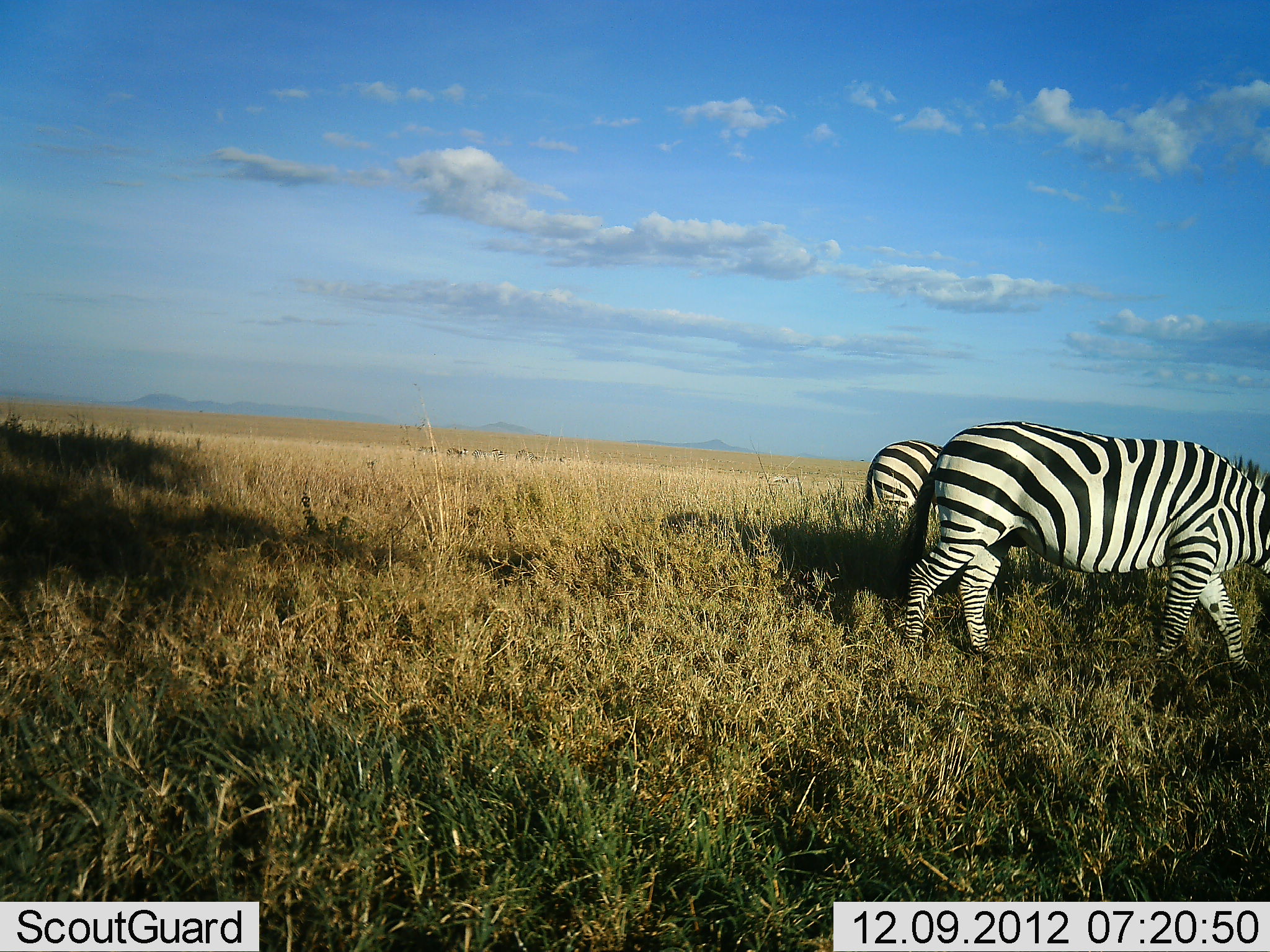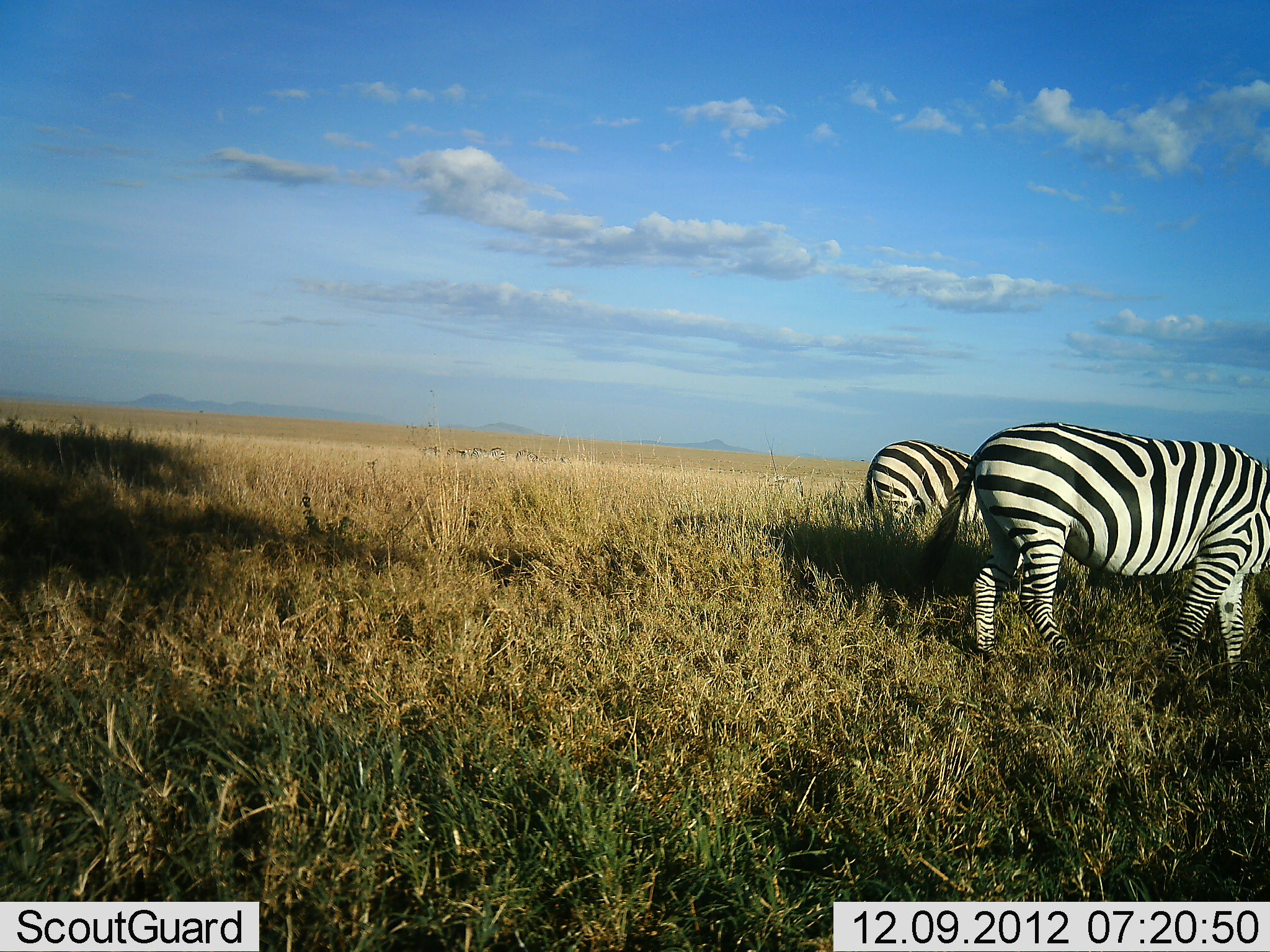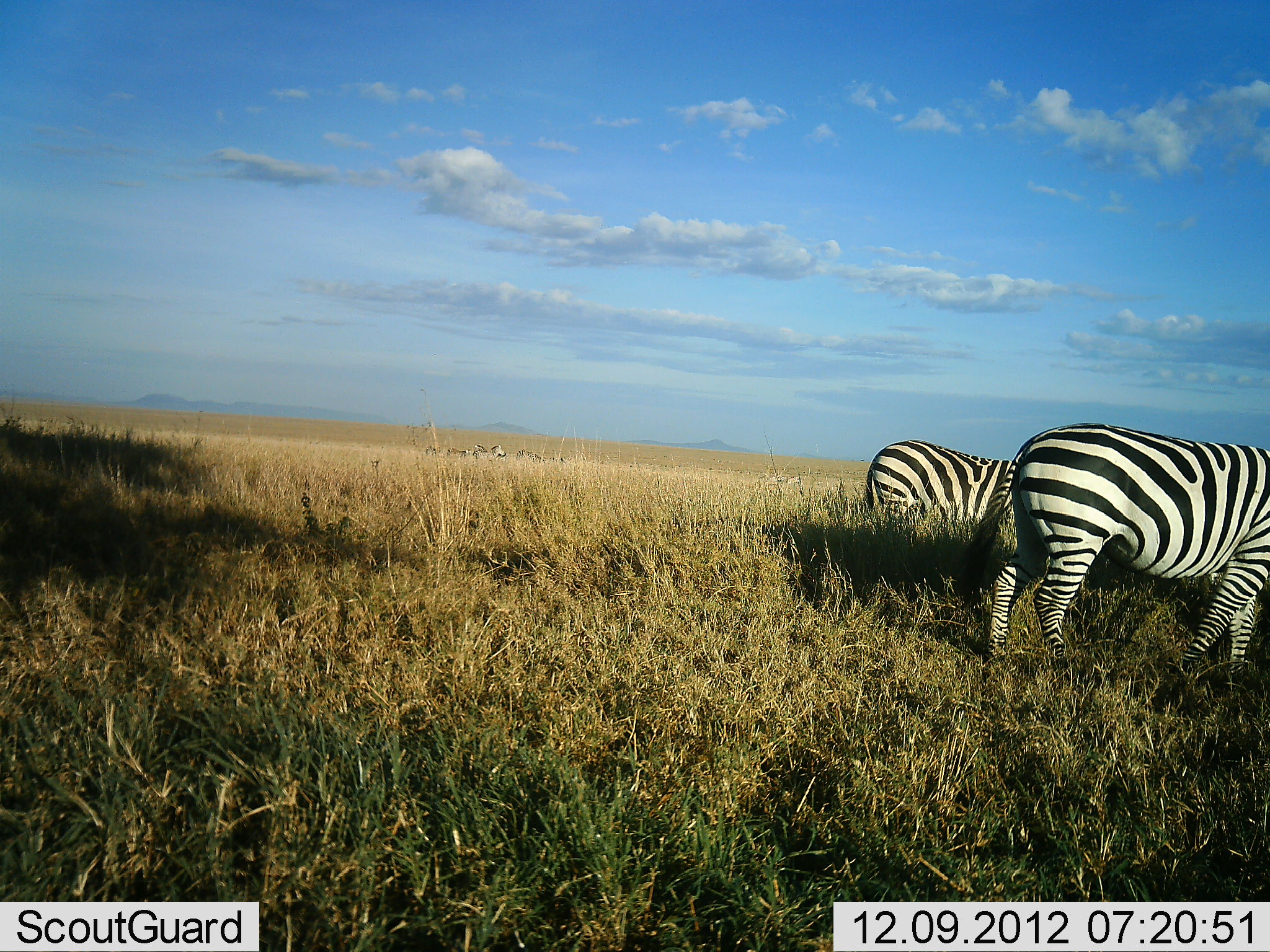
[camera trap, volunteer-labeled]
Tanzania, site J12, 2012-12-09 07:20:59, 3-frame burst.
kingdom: Animalia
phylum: Chordata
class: Mammalia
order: Perissodactyla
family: Equidae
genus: Equus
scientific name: Equus quagga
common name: plains zebra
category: zebra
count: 2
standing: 40%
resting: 0%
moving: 30%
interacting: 0%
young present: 0%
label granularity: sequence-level